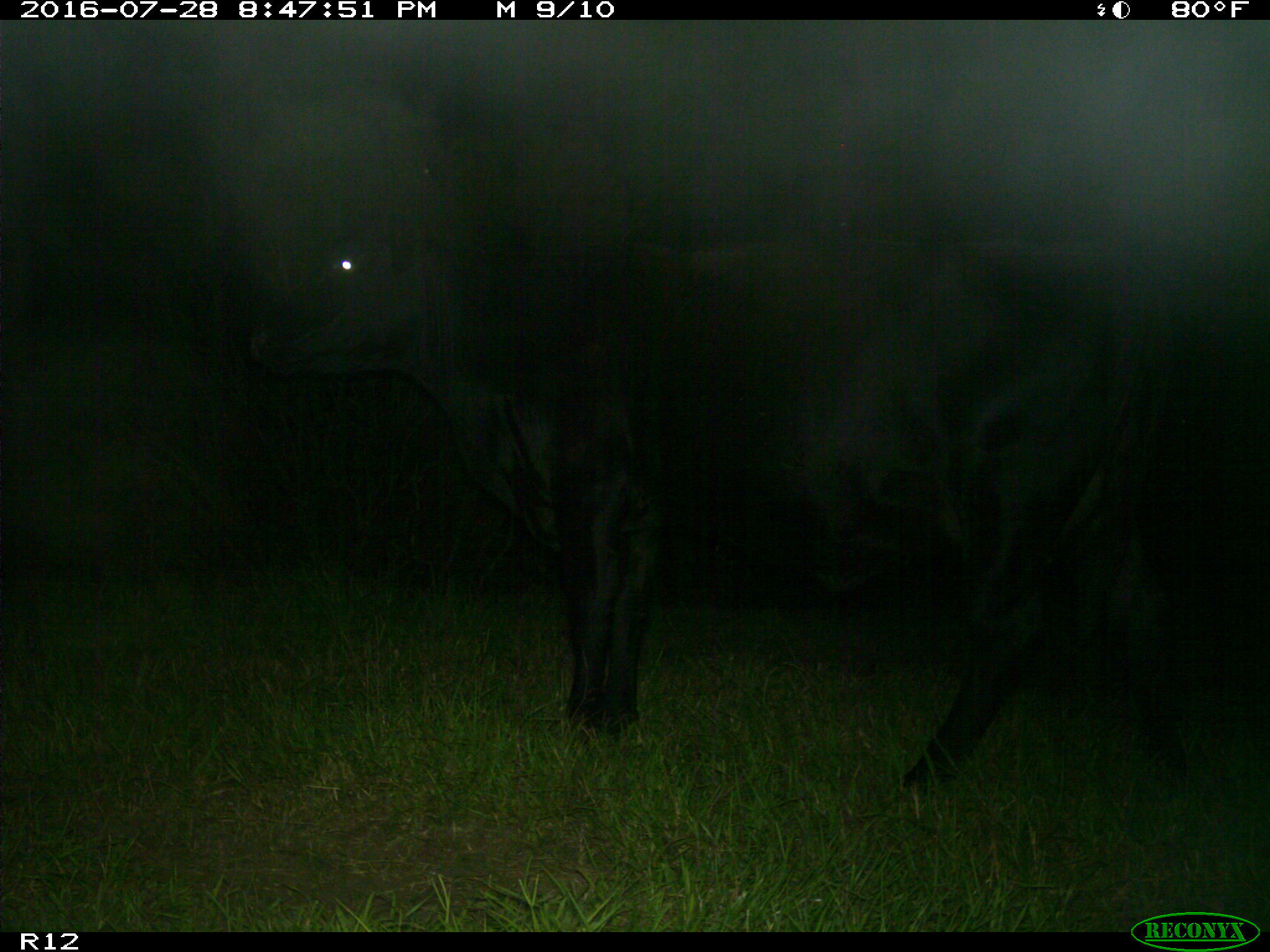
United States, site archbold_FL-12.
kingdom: Animalia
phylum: Chordata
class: Mammalia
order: Artiodactyla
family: Bovidae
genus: Bos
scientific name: Bos taurus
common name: domestic cow